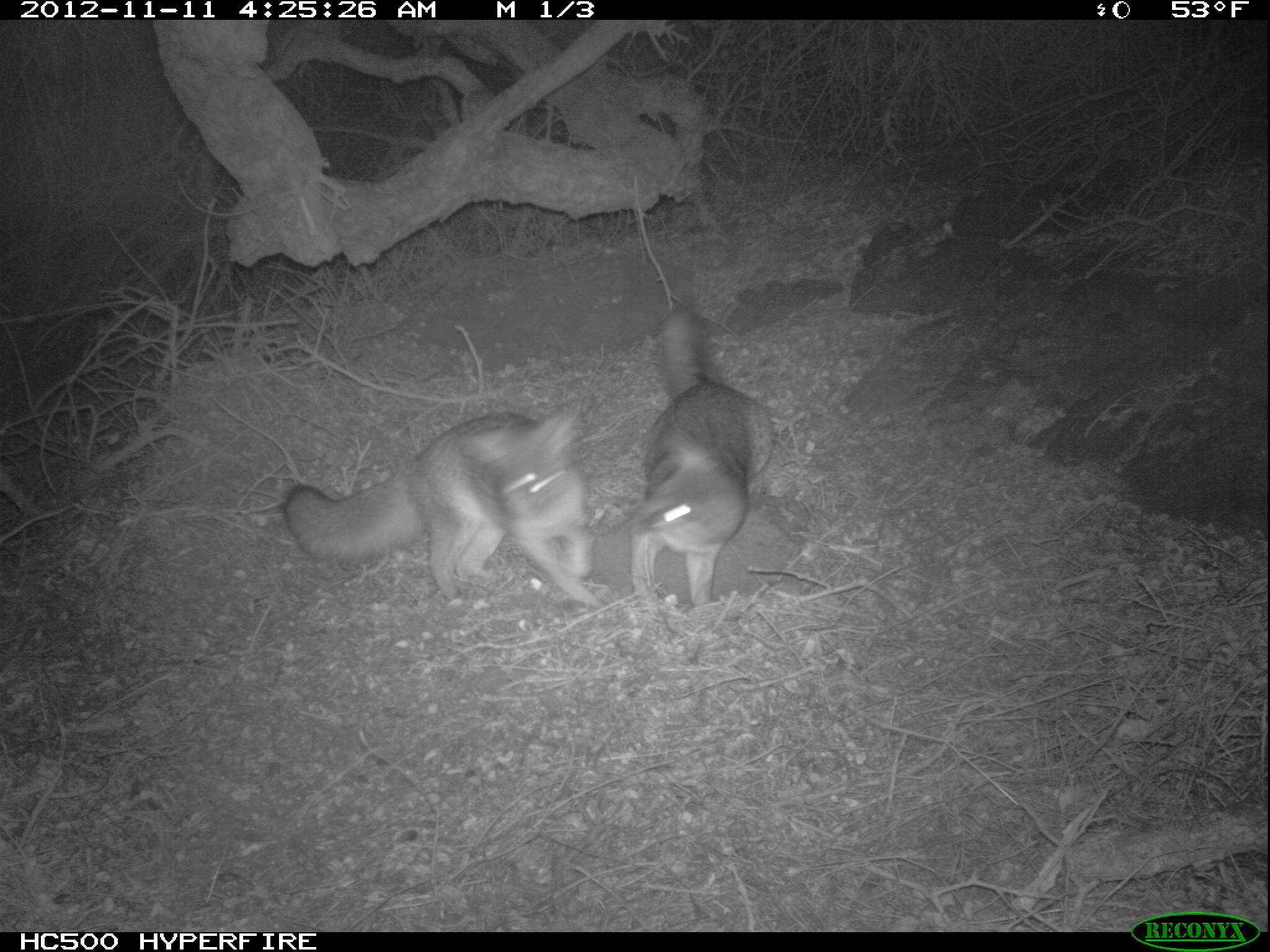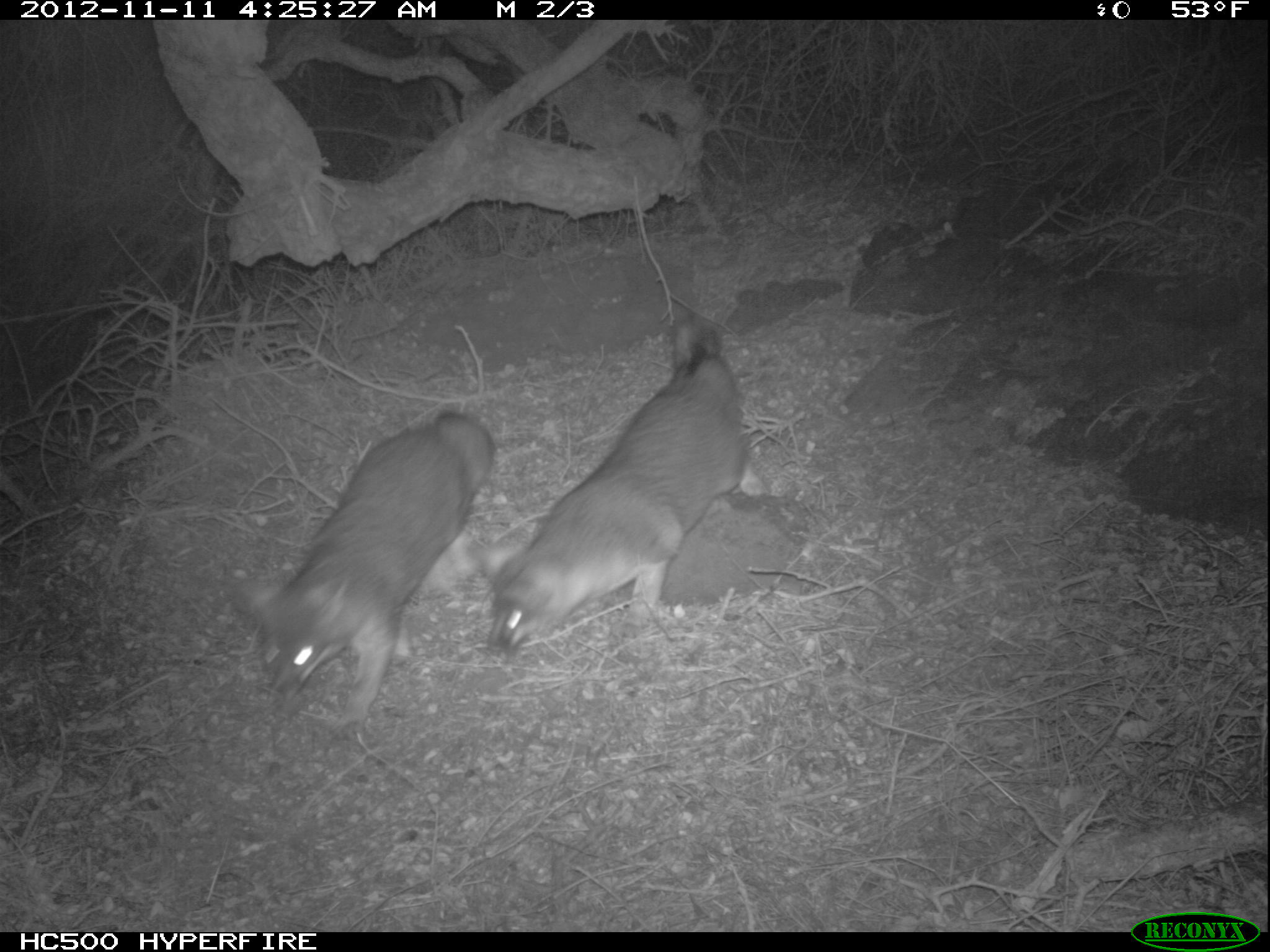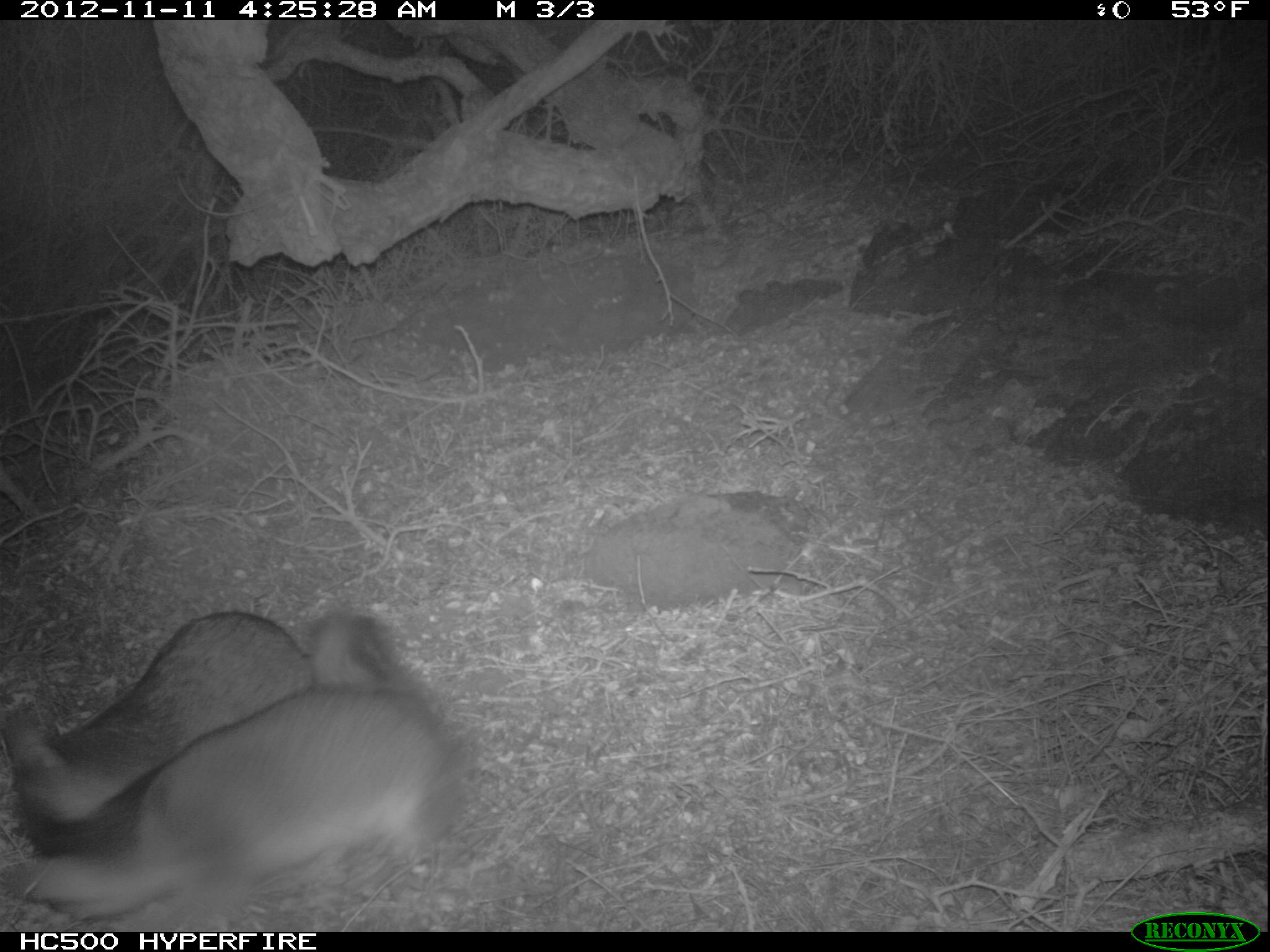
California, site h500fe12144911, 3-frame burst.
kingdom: Animalia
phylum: Chordata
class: Mammalia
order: Carnivora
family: Canidae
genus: Urocyon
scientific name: Urocyon littoralis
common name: island fox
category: fox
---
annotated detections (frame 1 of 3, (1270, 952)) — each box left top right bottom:
fox: 282 403 608 609; 629 306 773 614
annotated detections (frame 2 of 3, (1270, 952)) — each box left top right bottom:
fox: 469 314 765 663; 231 410 493 739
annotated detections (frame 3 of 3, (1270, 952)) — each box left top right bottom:
fox: 0 612 466 930; 0 612 316 853